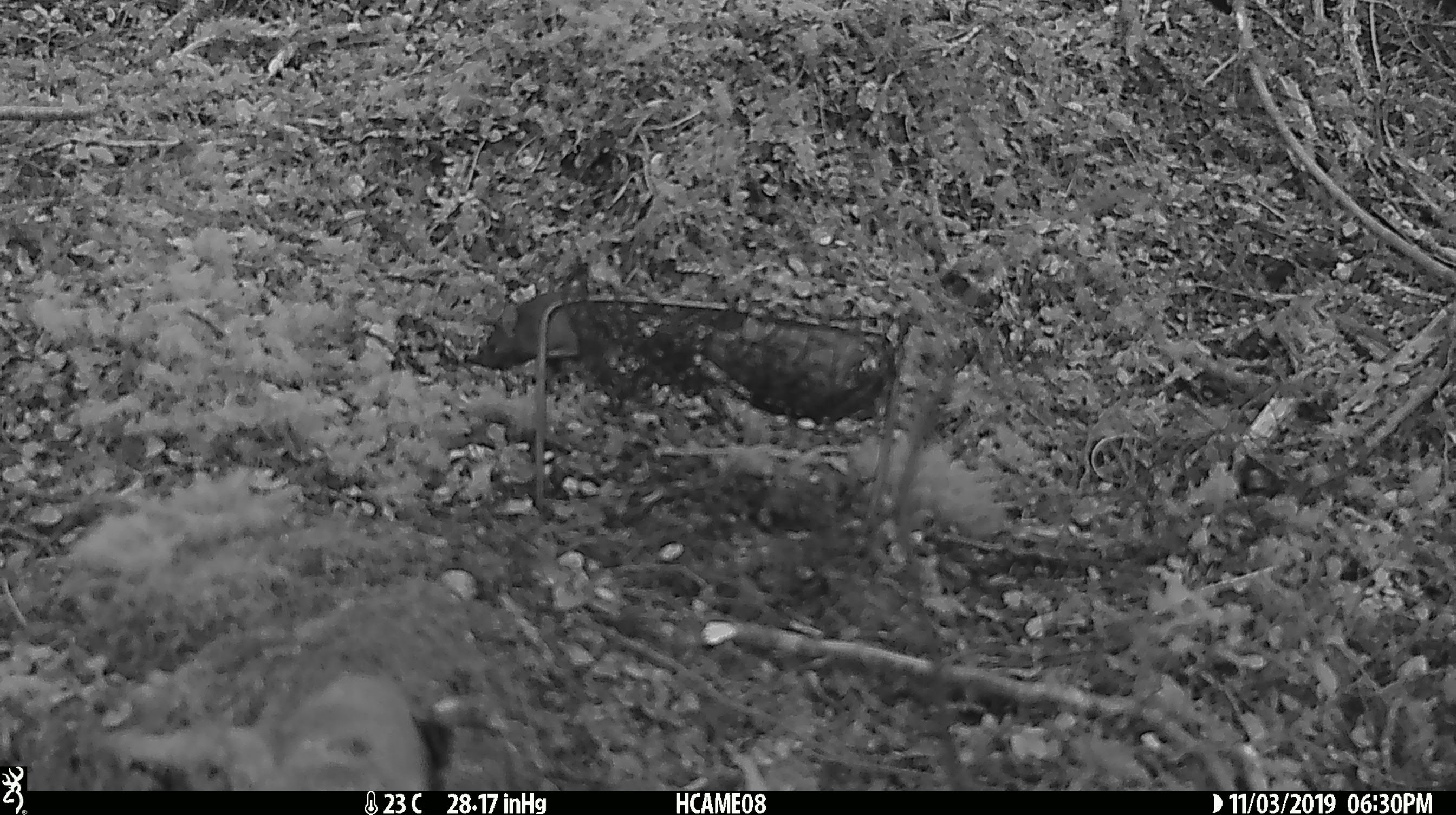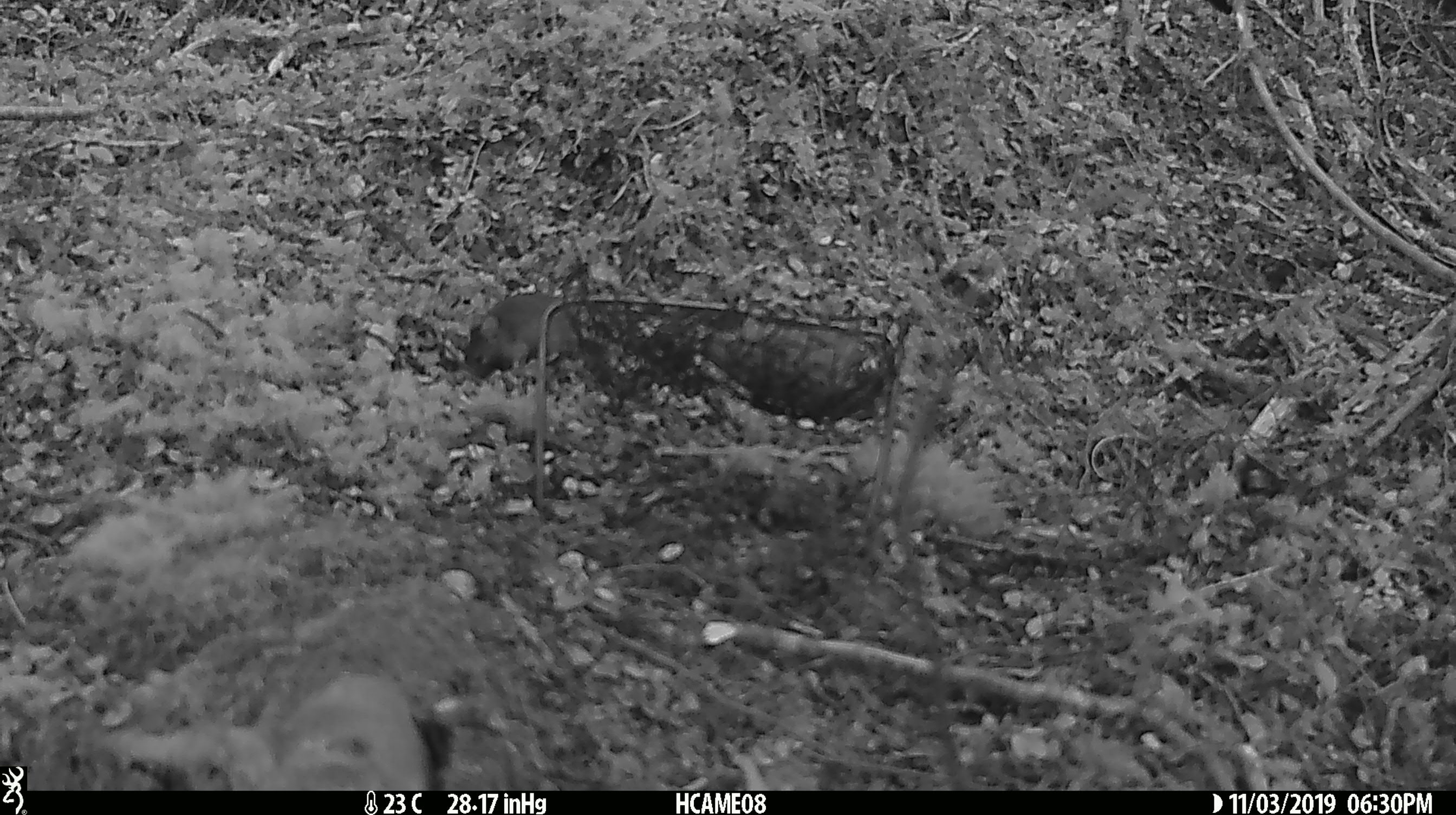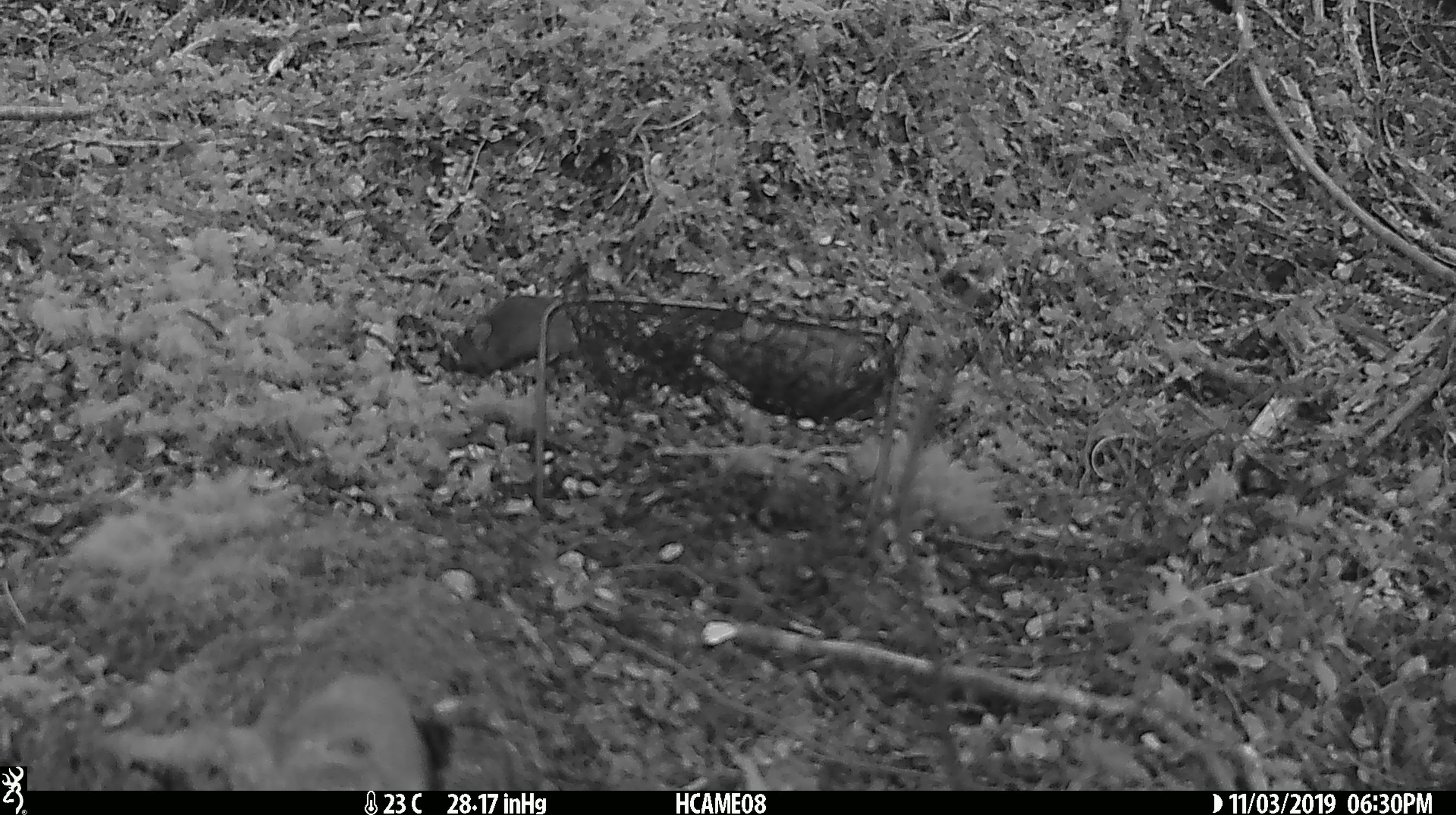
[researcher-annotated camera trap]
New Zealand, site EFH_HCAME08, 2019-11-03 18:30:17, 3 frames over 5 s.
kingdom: Animalia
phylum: Chordata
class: Mammalia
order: Rodentia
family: Muridae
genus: Mus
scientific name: Mus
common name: mouse